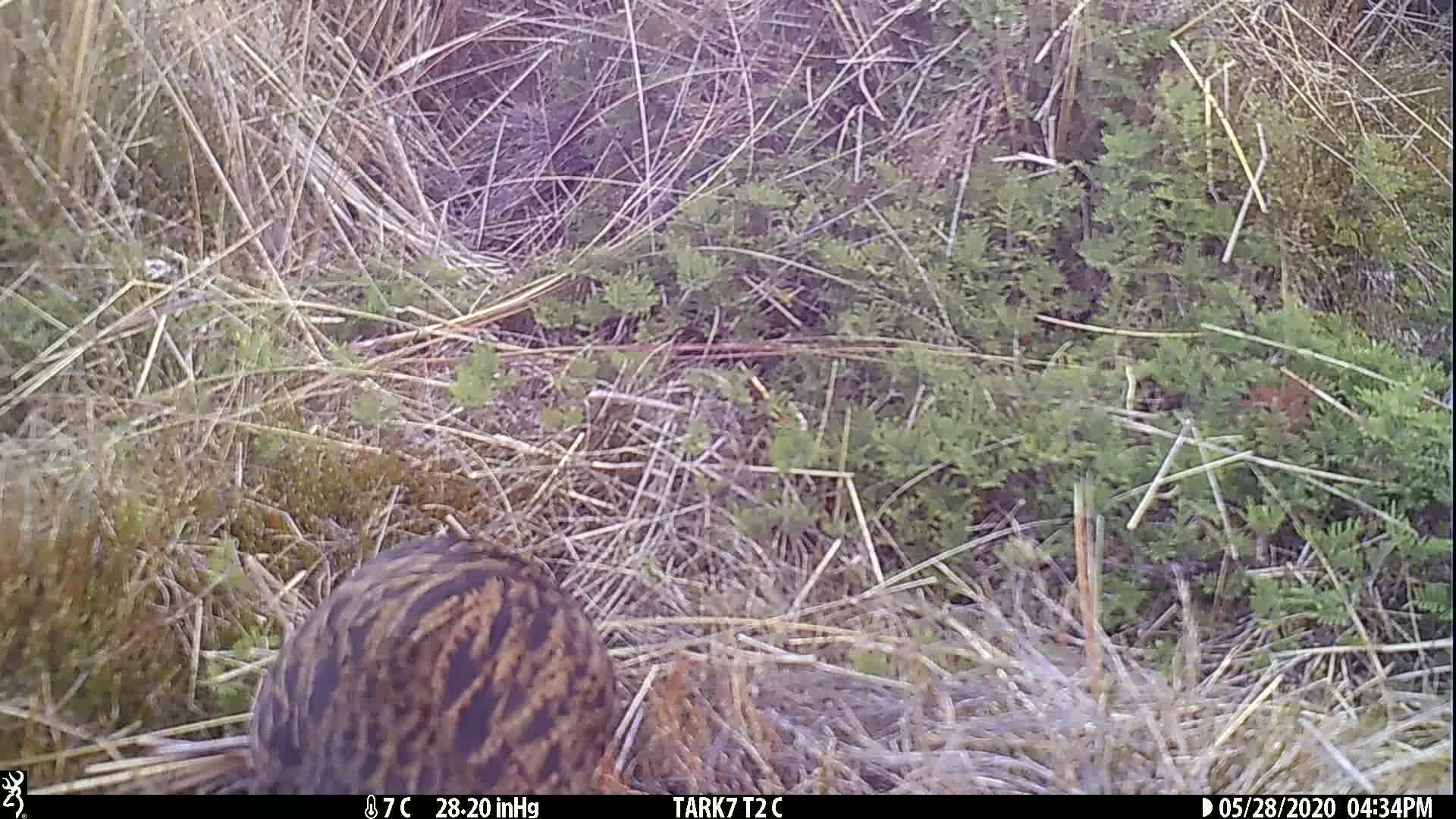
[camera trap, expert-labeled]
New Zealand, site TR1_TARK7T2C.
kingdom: Animalia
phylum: Chordata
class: Aves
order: Gruiformes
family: Rallidae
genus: Gallirallus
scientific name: Gallirallus australis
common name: weka